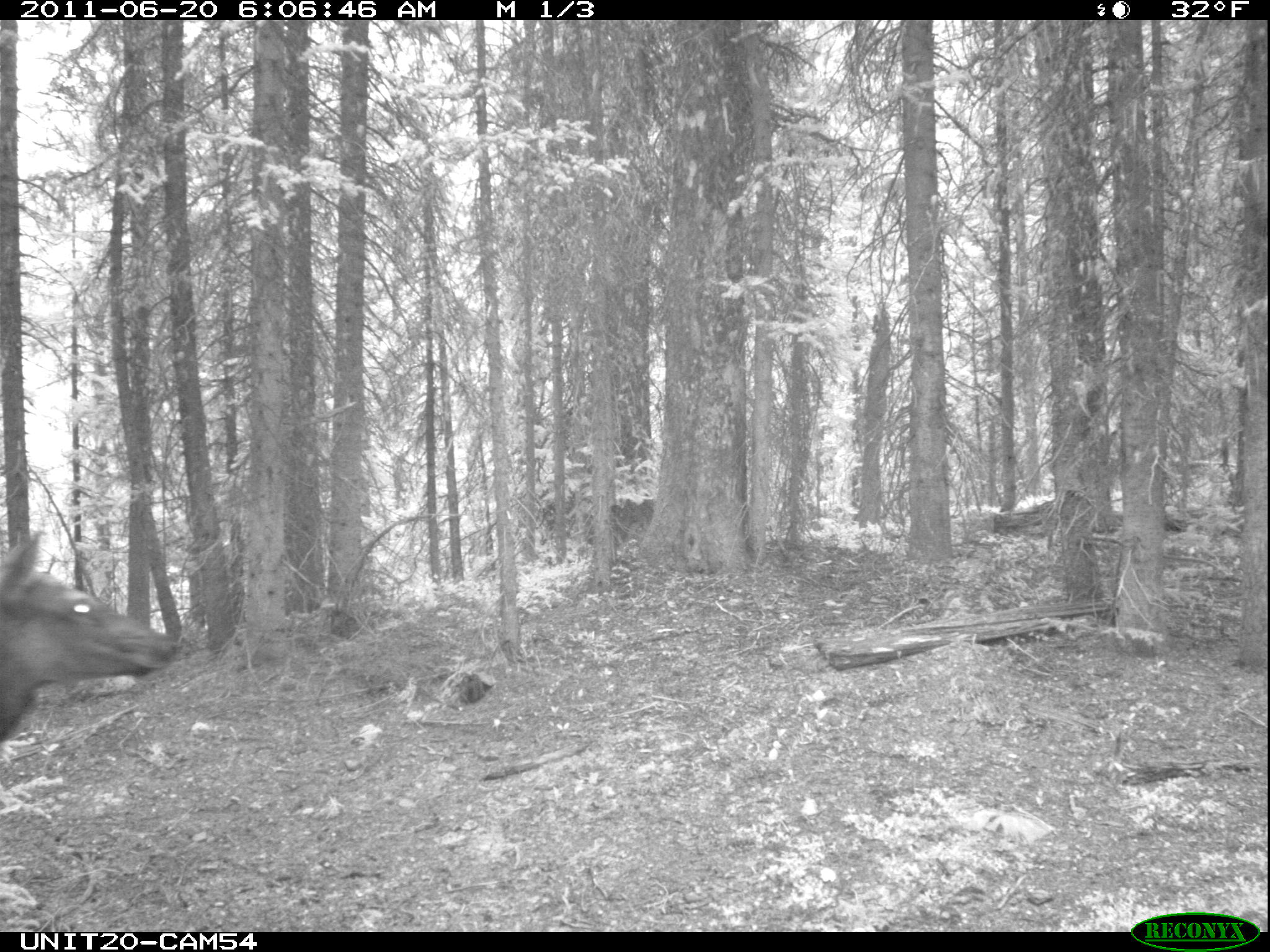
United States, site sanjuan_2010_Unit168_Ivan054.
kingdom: Animalia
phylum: Chordata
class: Mammalia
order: Artiodactyla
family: Cervidae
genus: Cervus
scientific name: Cervus elaphus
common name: red deer